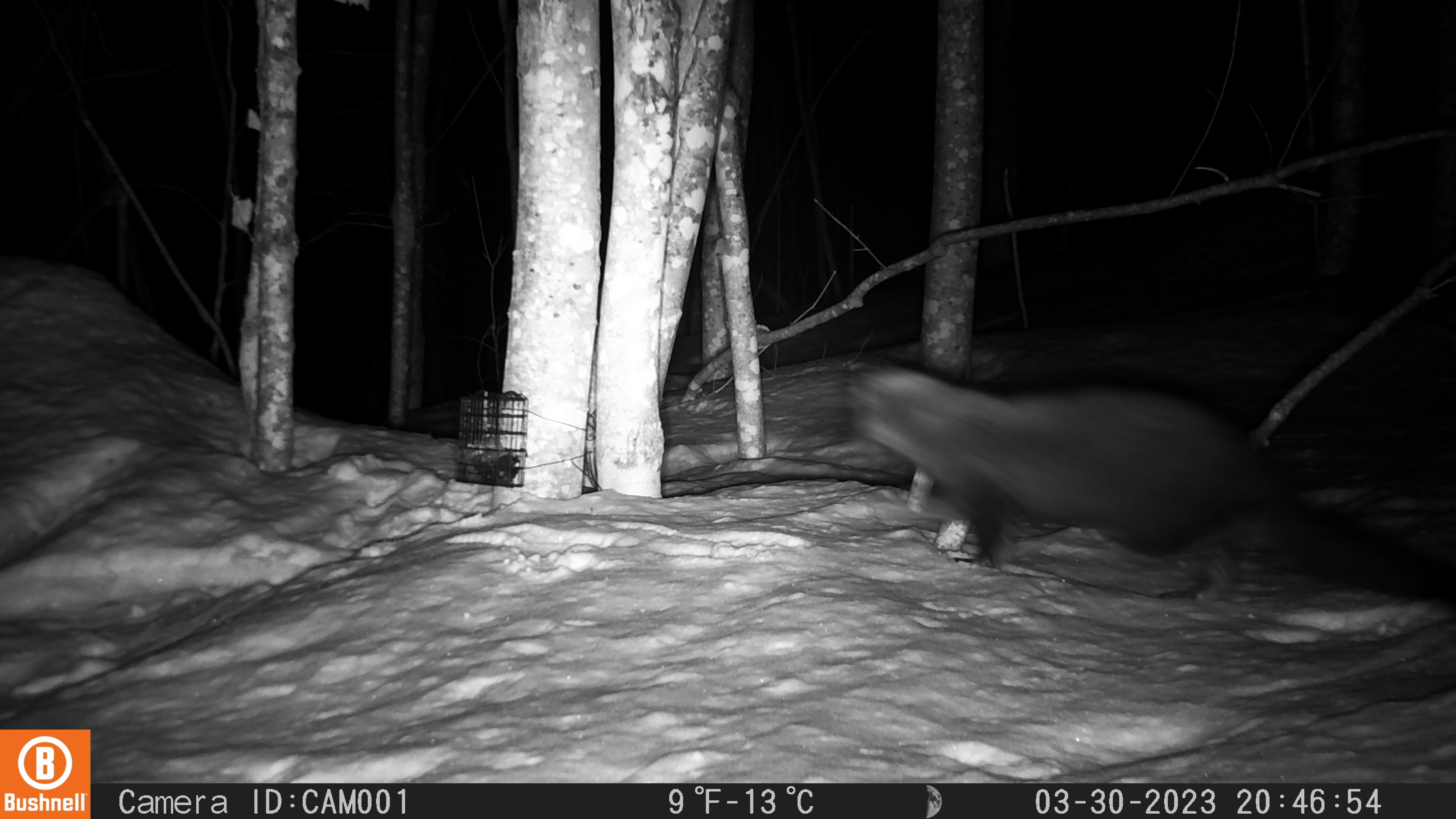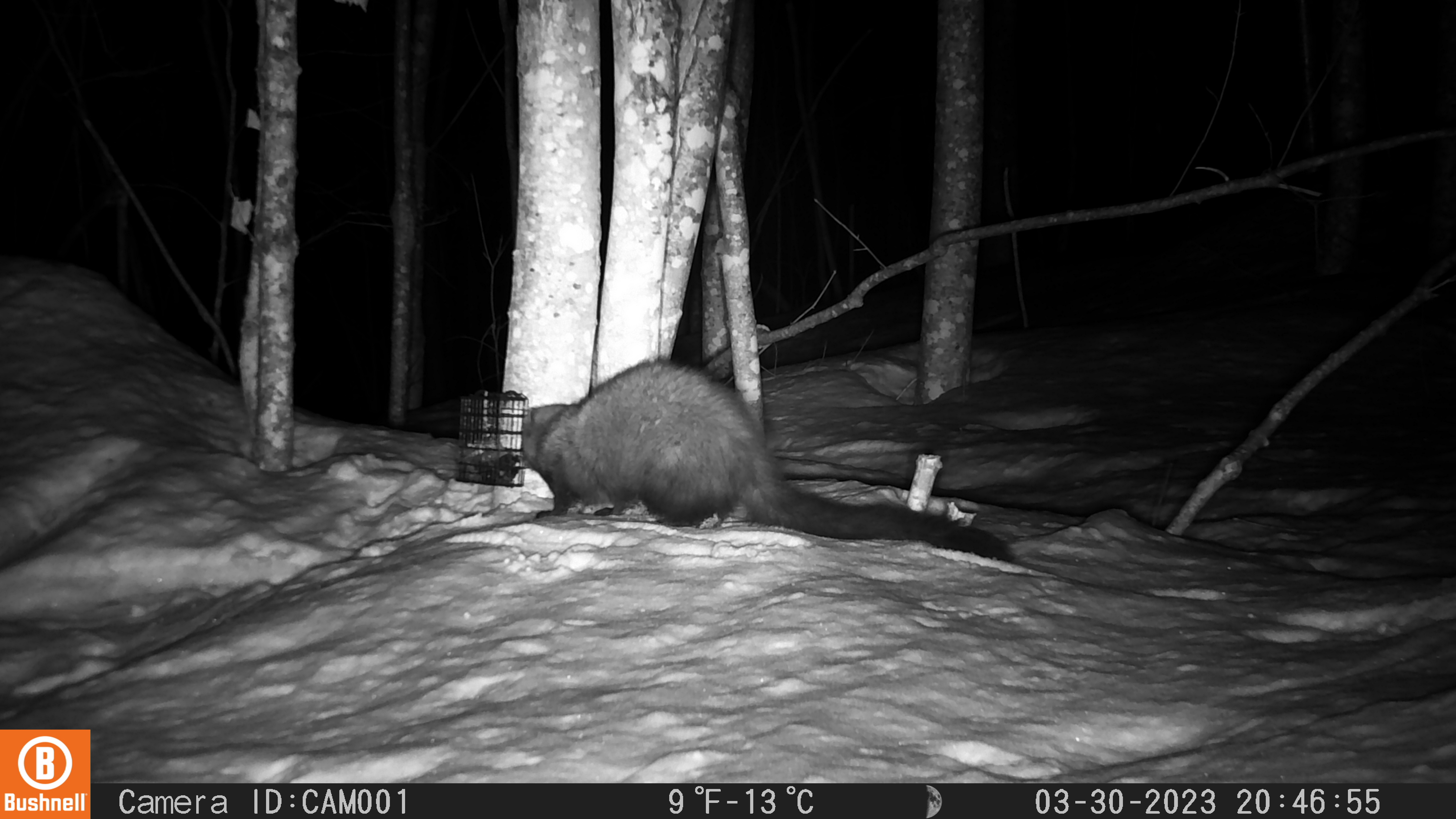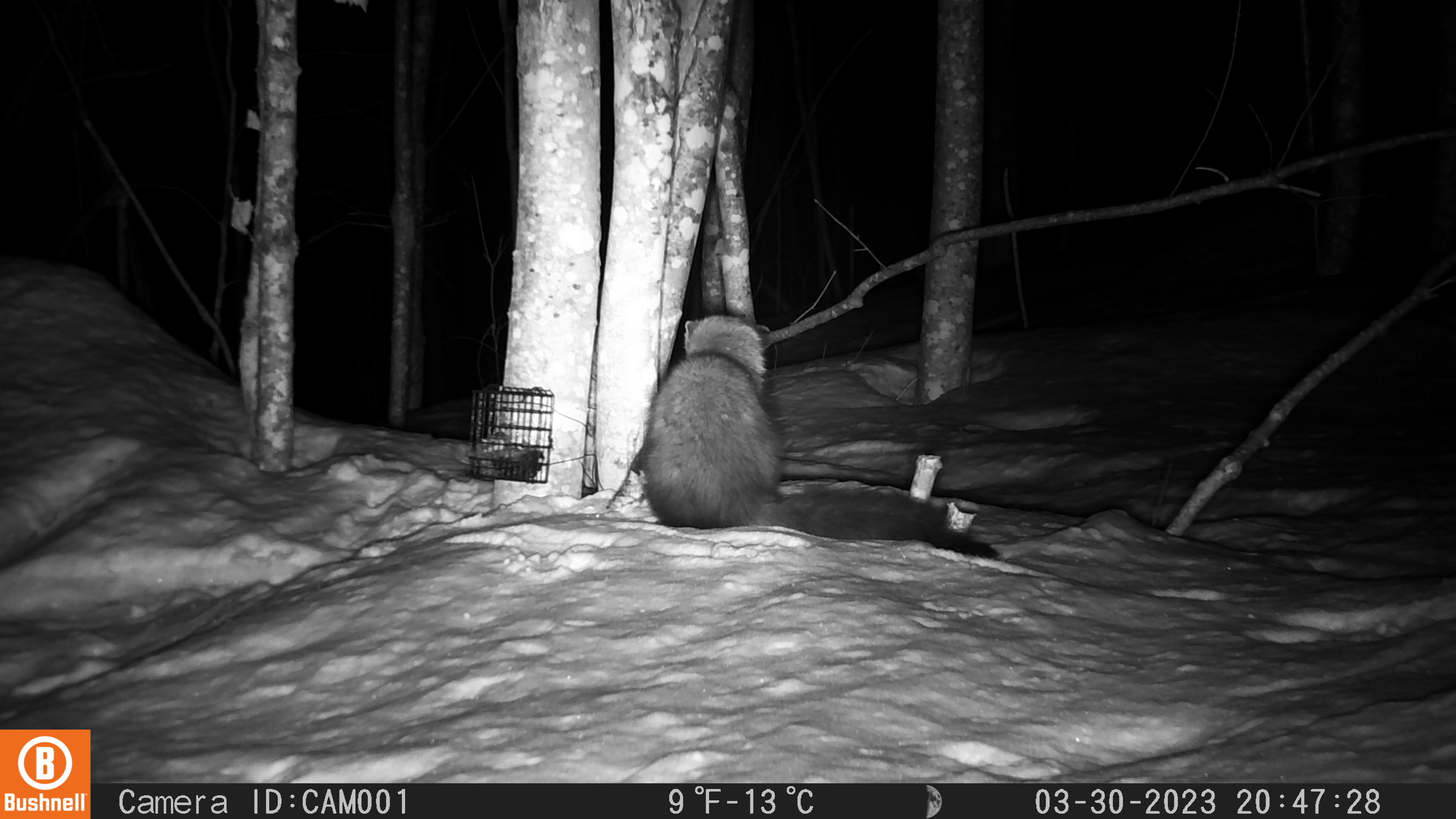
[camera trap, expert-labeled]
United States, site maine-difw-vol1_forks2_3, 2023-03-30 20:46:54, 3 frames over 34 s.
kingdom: Animalia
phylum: Chordata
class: Mammalia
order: Carnivora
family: Mustelidae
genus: Pekania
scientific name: Pekania pennanti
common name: fisher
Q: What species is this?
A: Fisher (Pekania pennanti).